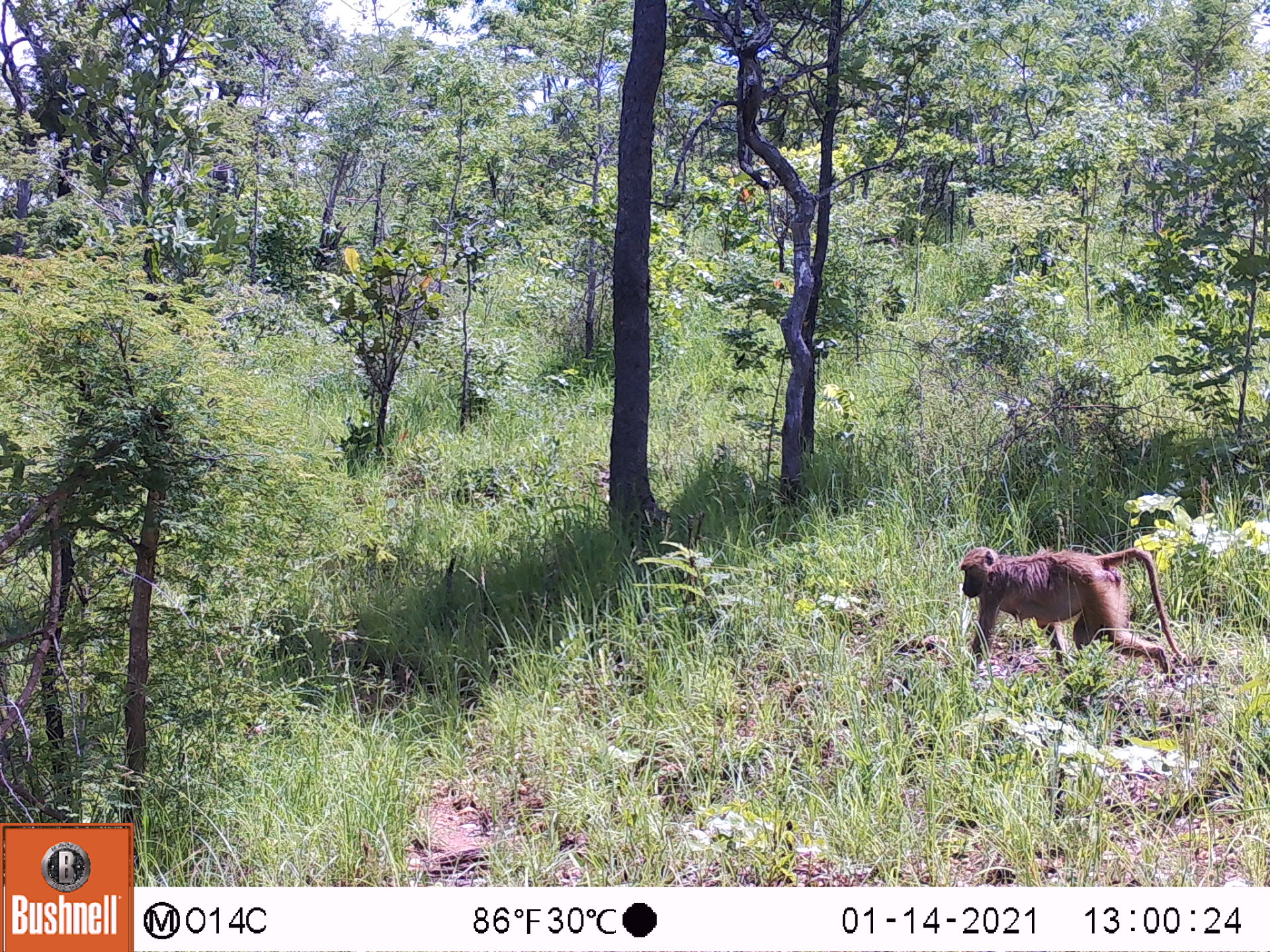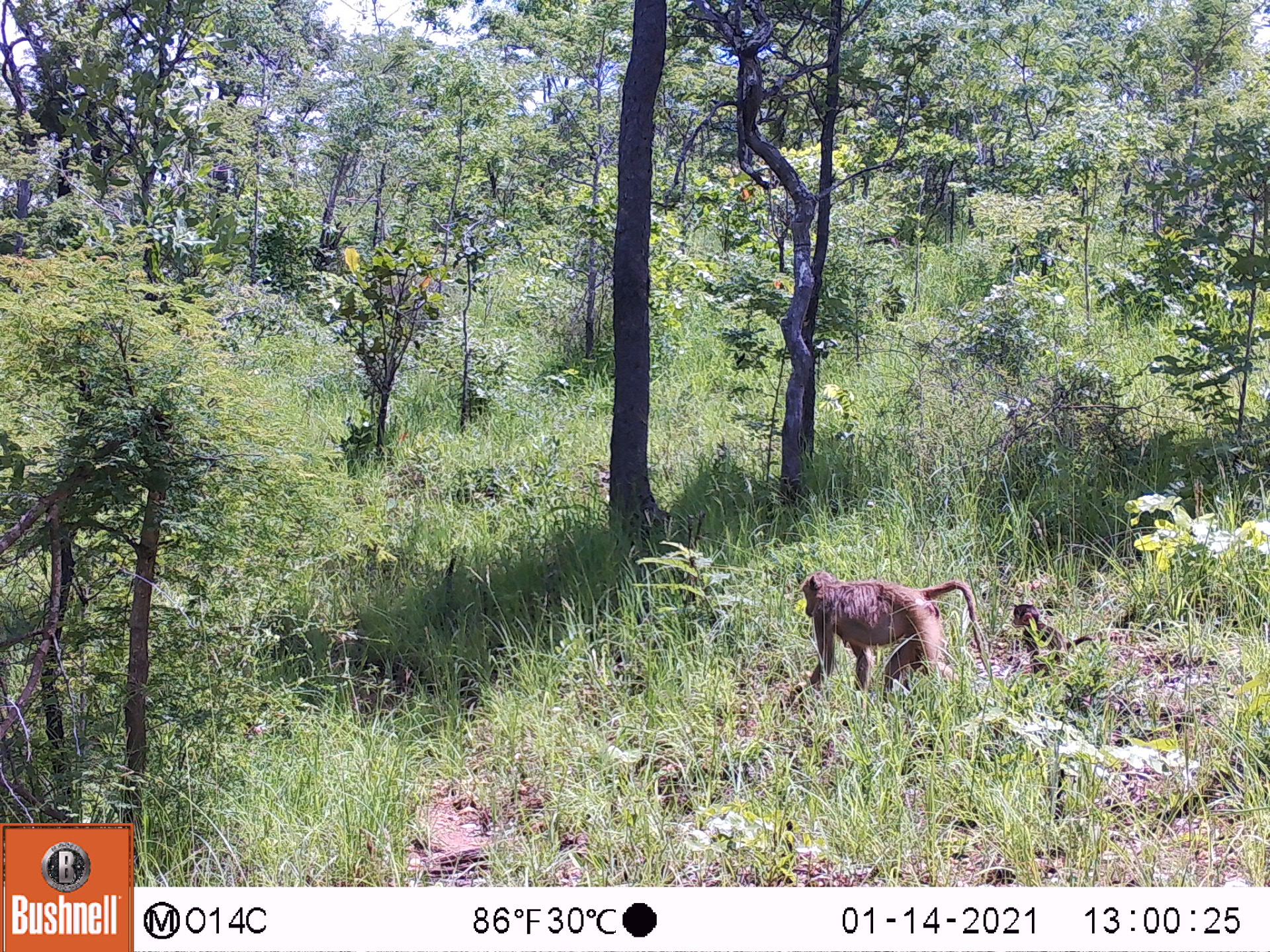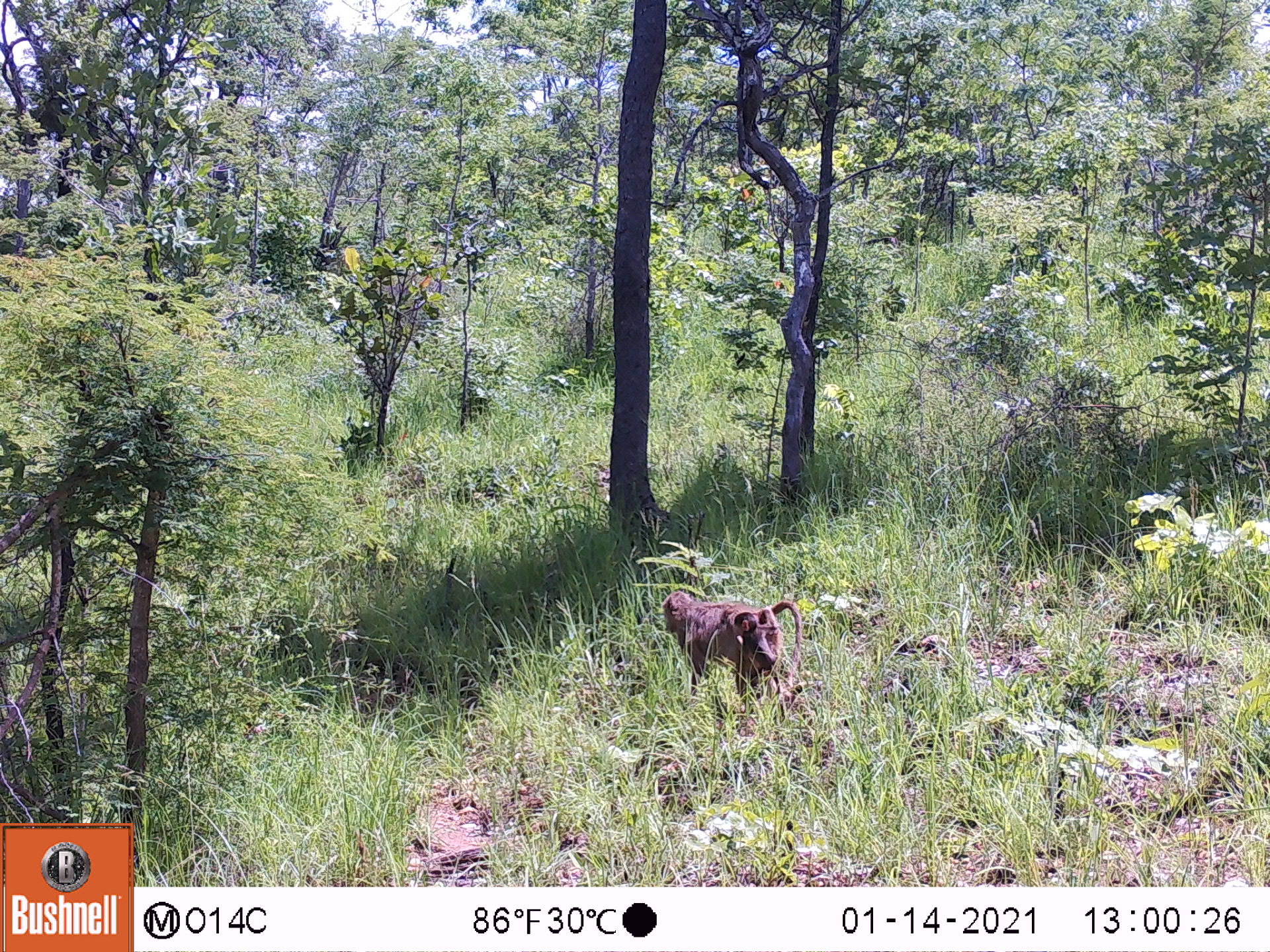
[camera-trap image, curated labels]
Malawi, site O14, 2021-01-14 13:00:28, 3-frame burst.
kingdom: Animalia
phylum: Chordata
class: Mammalia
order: Primates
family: Cercopithecidae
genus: Papio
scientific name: Papio cynocephalus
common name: yellow baboon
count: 1